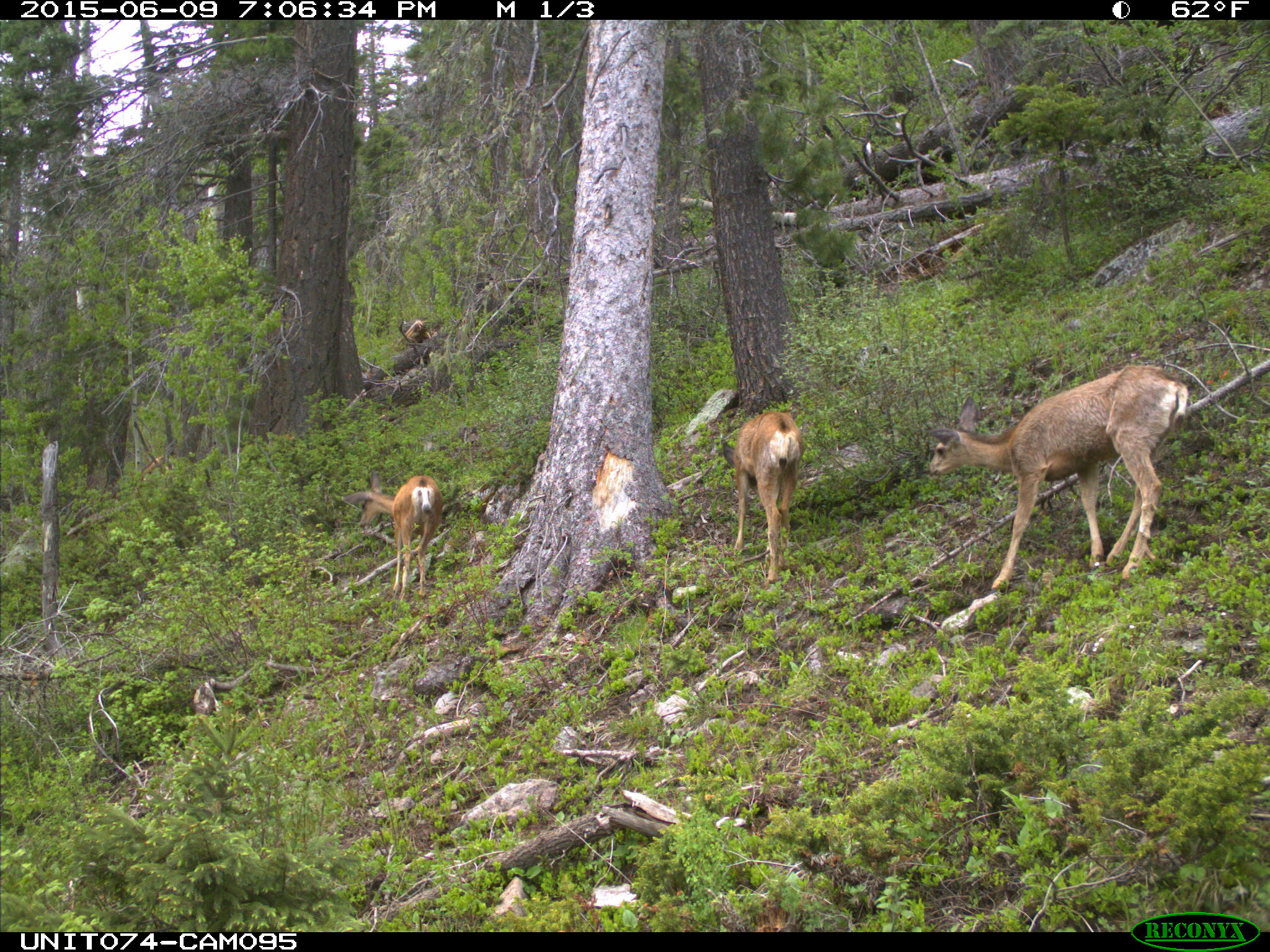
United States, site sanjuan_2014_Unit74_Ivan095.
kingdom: Animalia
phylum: Chordata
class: Mammalia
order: Artiodactyla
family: Cervidae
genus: Odocoileus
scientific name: Odocoileus hemionus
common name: mule deer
Odocoileus hemionus (mule deer).